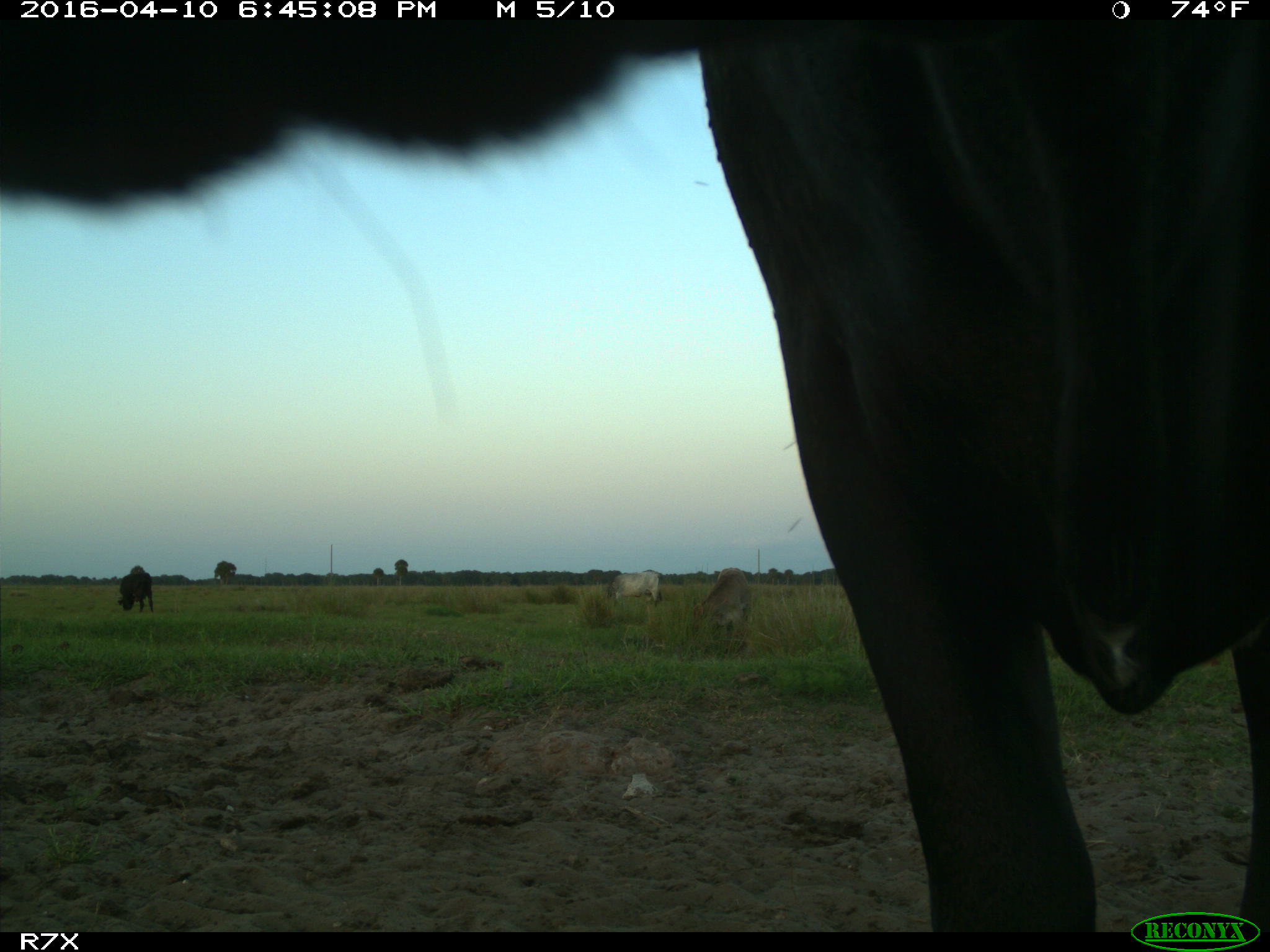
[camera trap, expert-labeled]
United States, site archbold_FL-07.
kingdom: Animalia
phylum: Chordata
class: Mammalia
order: Artiodactyla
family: Bovidae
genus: Bos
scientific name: Bos taurus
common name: domestic cow